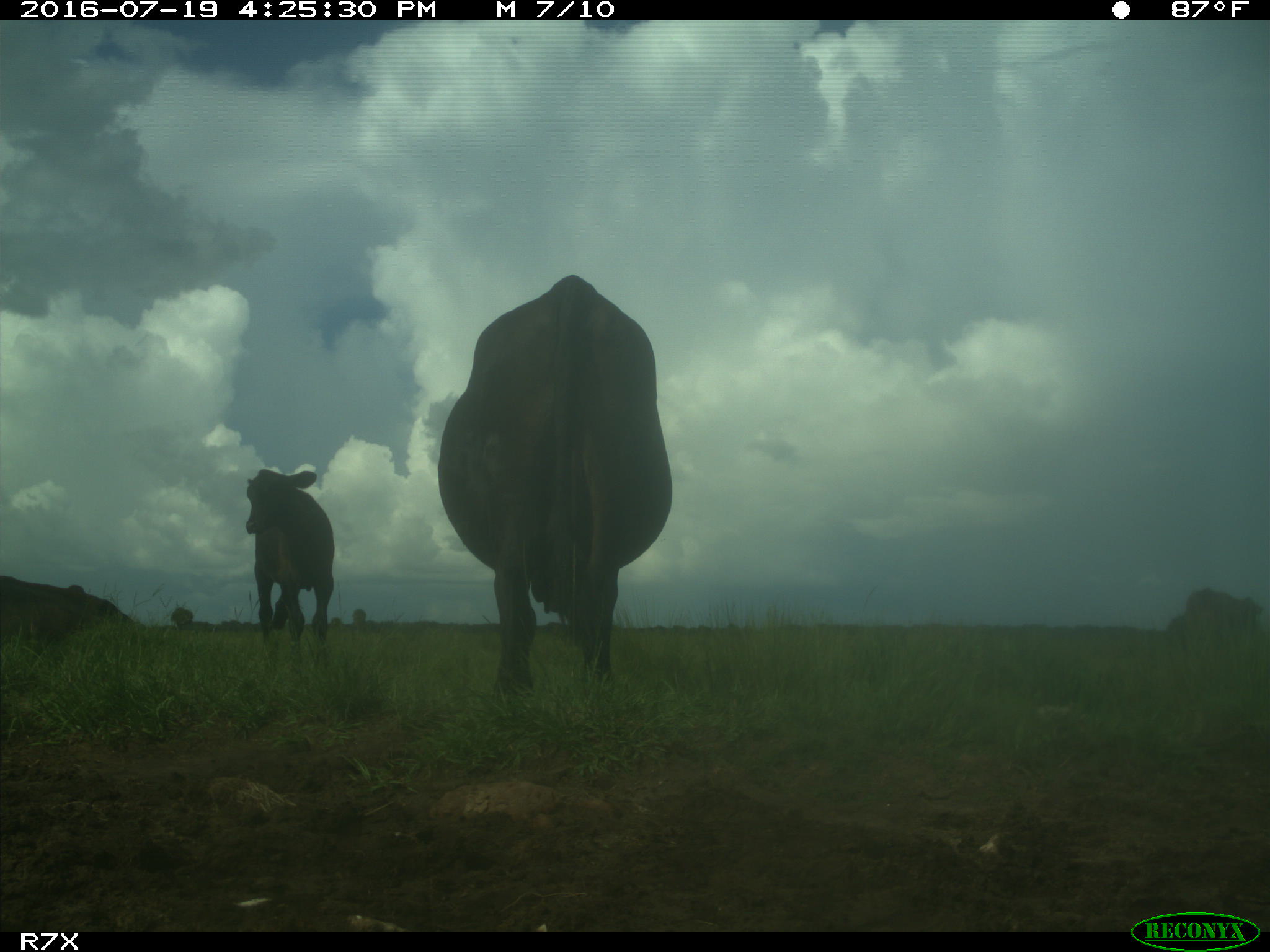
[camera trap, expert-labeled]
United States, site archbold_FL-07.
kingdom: Animalia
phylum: Chordata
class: Mammalia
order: Artiodactyla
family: Bovidae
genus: Bos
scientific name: Bos taurus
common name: domestic cow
Bos taurus (domestic cow).